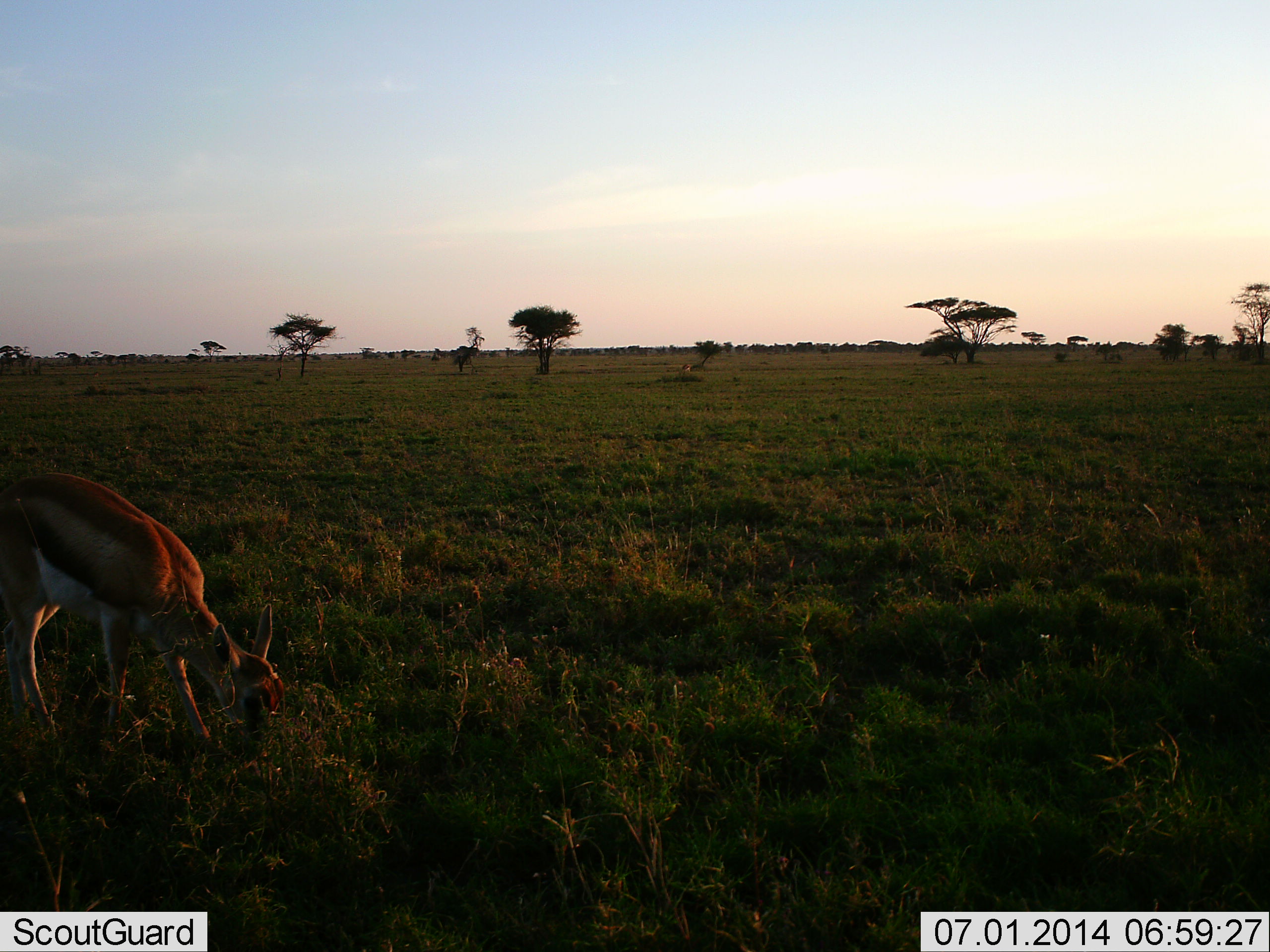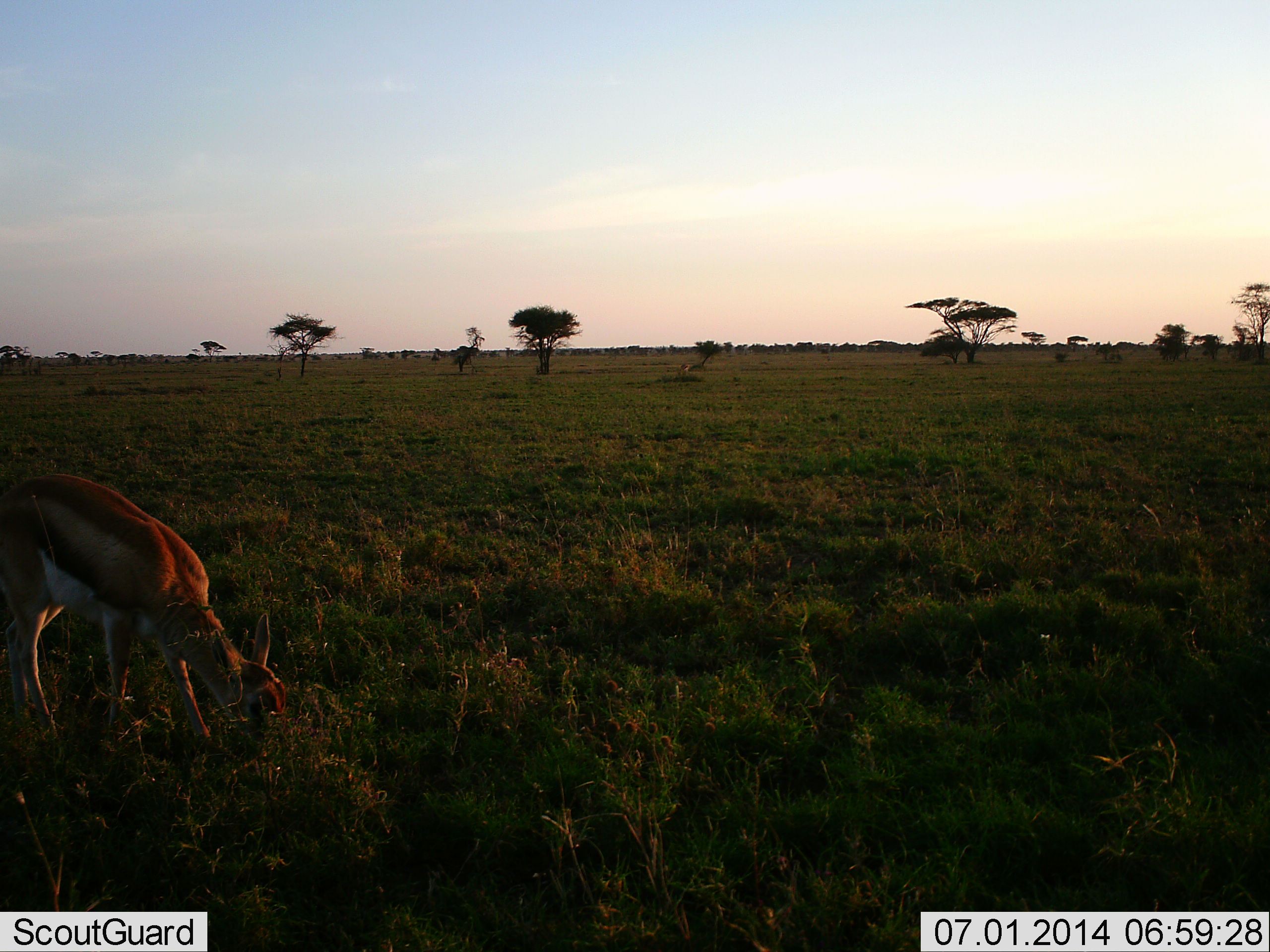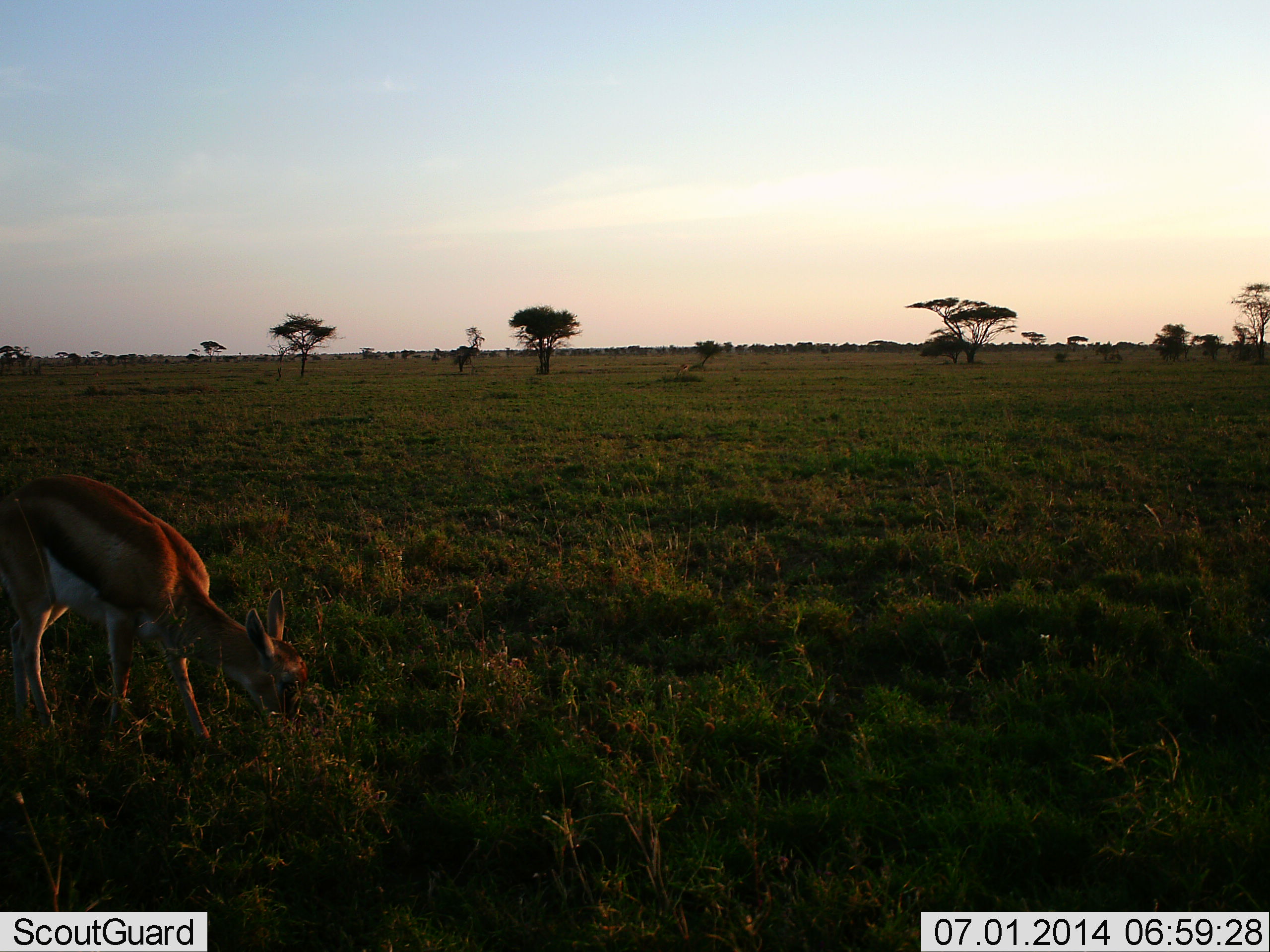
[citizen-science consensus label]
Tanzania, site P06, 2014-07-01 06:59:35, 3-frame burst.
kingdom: Animalia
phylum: Chordata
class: Mammalia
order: Artiodactyla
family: Bovidae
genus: Eudorcas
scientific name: Eudorcas thomsonii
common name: thomson's gazelle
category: gazellethomsons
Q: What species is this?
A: Gazellethomsons (thomson's gazelle) (Eudorcas thomsonii).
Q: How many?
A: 1.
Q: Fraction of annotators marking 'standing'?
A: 20%.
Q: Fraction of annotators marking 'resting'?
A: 0%.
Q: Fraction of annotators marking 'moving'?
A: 0%.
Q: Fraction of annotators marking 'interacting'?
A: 0%.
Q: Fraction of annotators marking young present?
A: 0%.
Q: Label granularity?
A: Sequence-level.